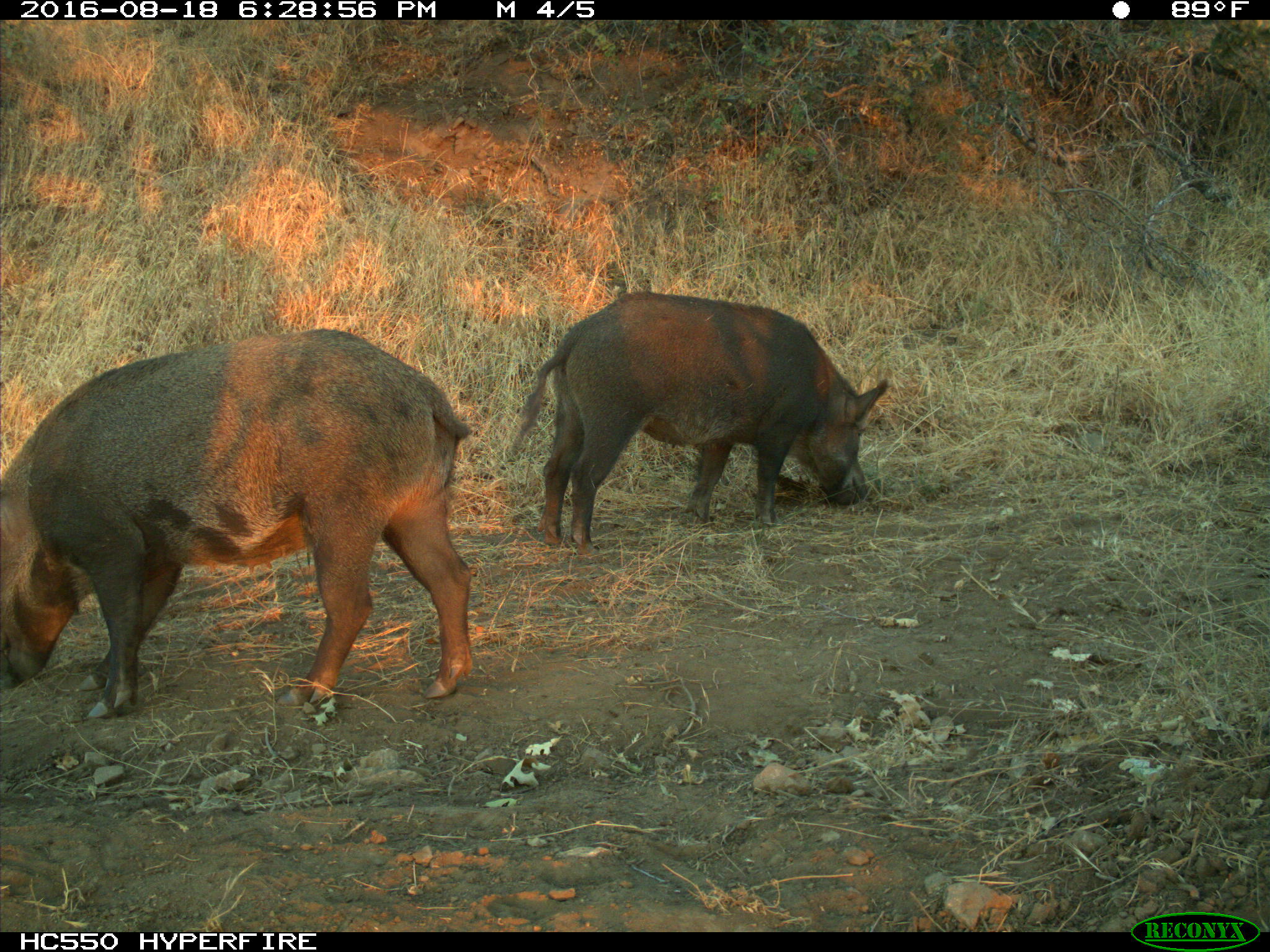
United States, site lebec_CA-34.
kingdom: Animalia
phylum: Chordata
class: Mammalia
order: Artiodactyla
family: Suidae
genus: Sus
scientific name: Sus scrofa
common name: wild boar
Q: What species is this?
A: Sus scrofa (wild boar).